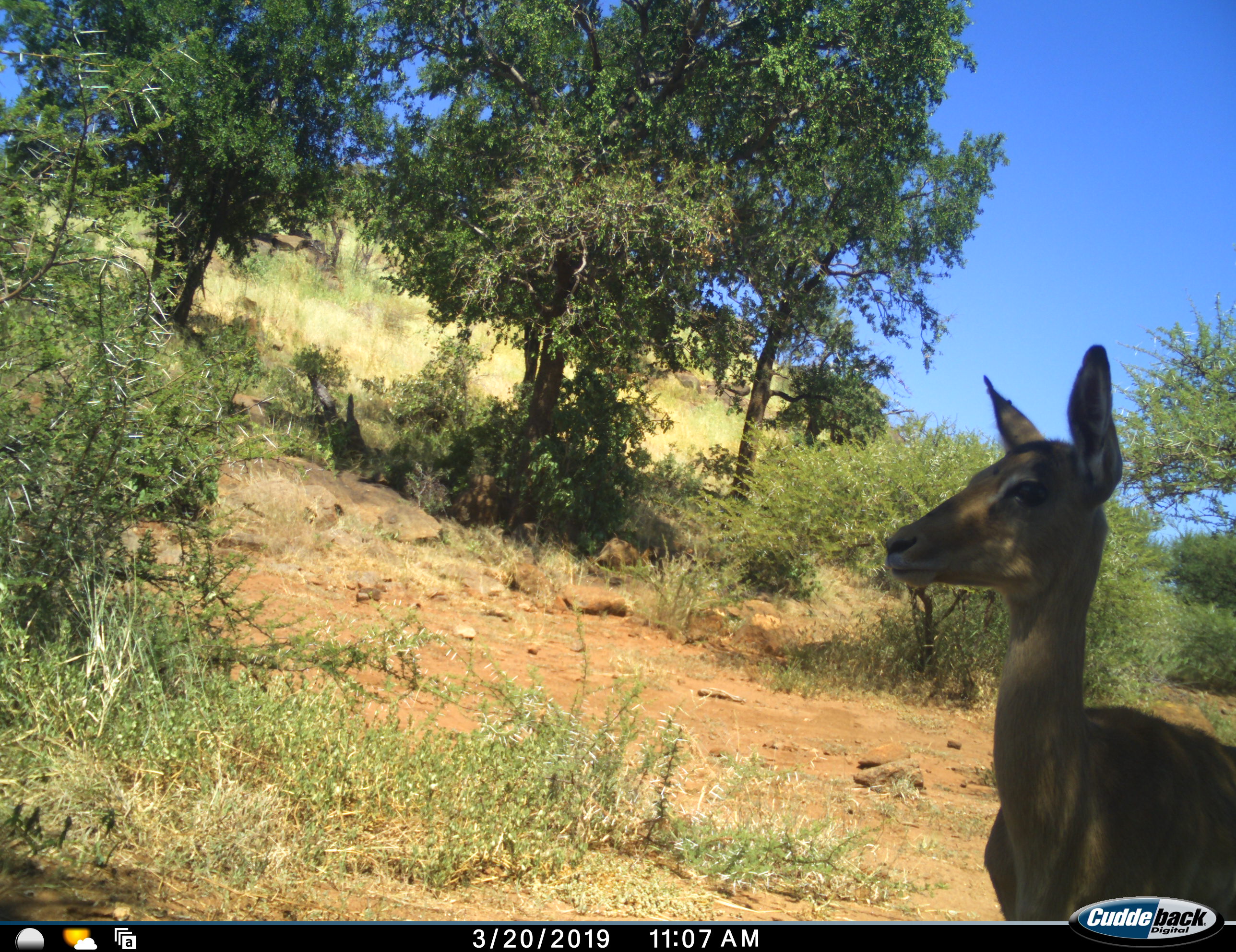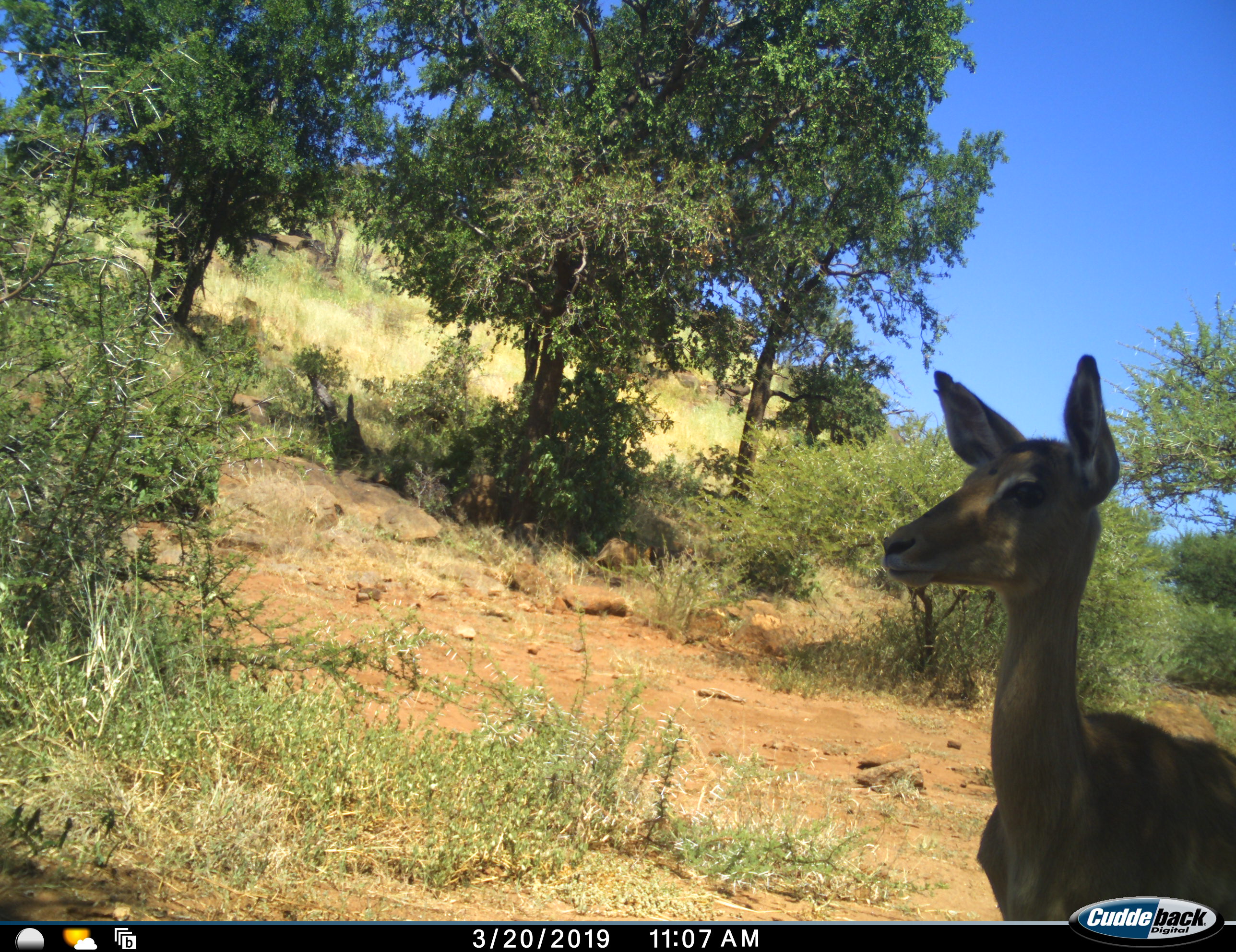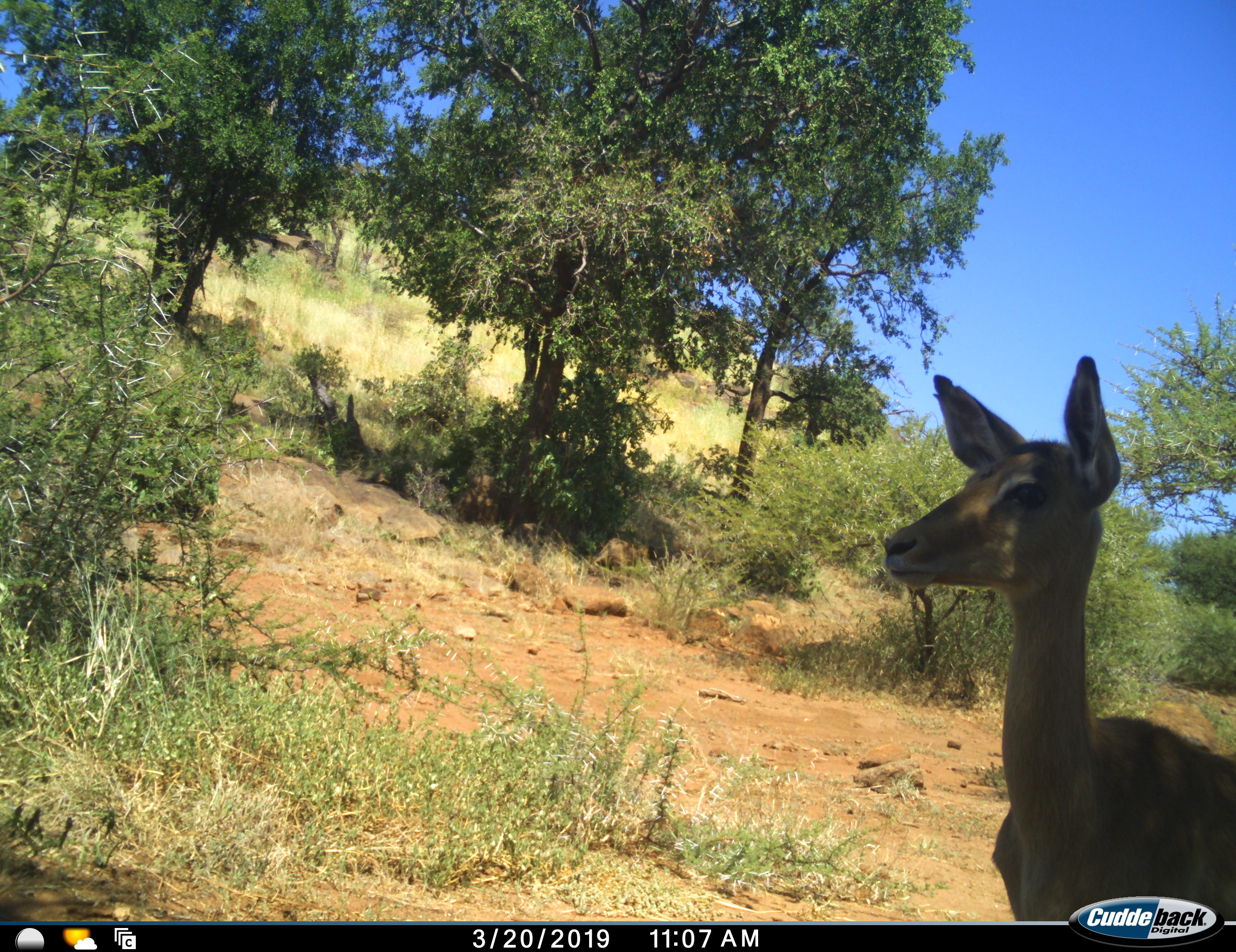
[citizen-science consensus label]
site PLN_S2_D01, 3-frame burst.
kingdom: Animalia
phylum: Chordata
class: Mammalia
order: Artiodactyla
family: Bovidae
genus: Aepyceros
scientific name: Aepyceros melampus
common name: impala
Impala (Aepyceros melampus), count 1. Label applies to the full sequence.